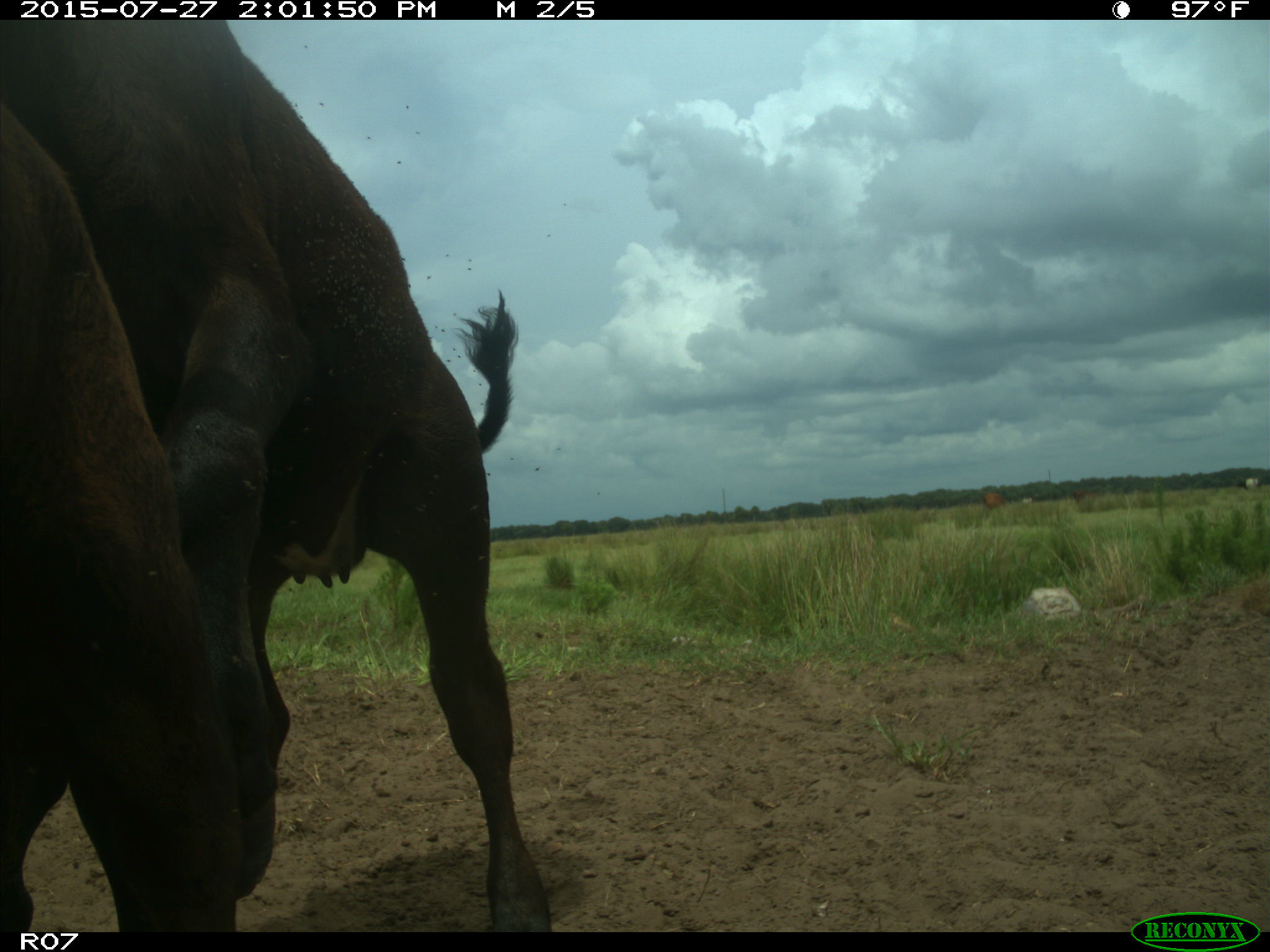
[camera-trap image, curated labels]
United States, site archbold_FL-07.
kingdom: Animalia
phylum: Chordata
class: Mammalia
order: Artiodactyla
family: Bovidae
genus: Bos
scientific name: Bos taurus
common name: domestic cow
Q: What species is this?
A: Bos taurus (domestic cow).